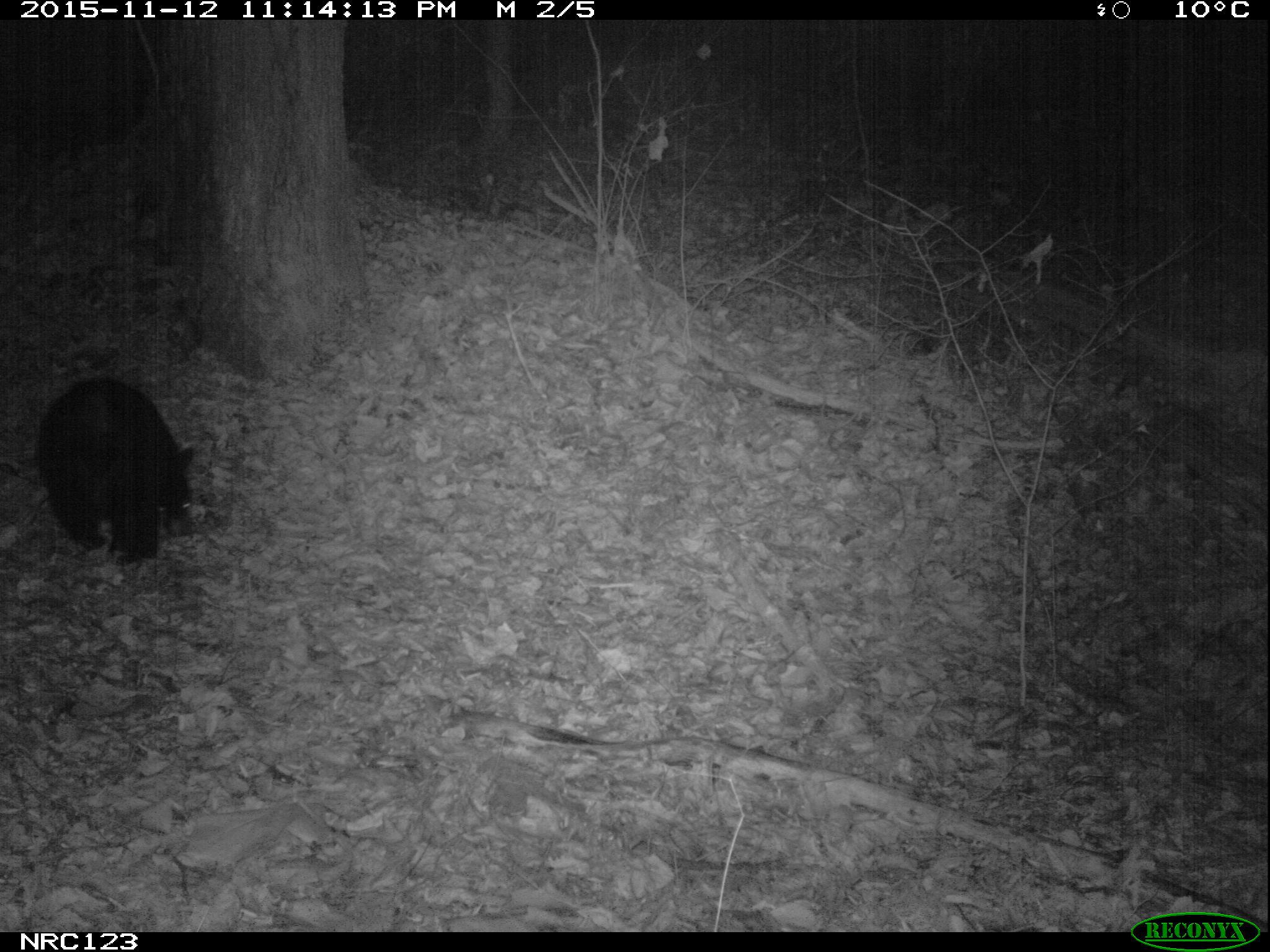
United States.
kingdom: Animalia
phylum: Chordata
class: Mammalia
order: Carnivora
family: Ursidae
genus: Ursus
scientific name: Ursus americanus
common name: american black bear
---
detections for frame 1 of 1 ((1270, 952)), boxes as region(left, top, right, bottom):
American Black Bear: region(32, 353, 198, 569)